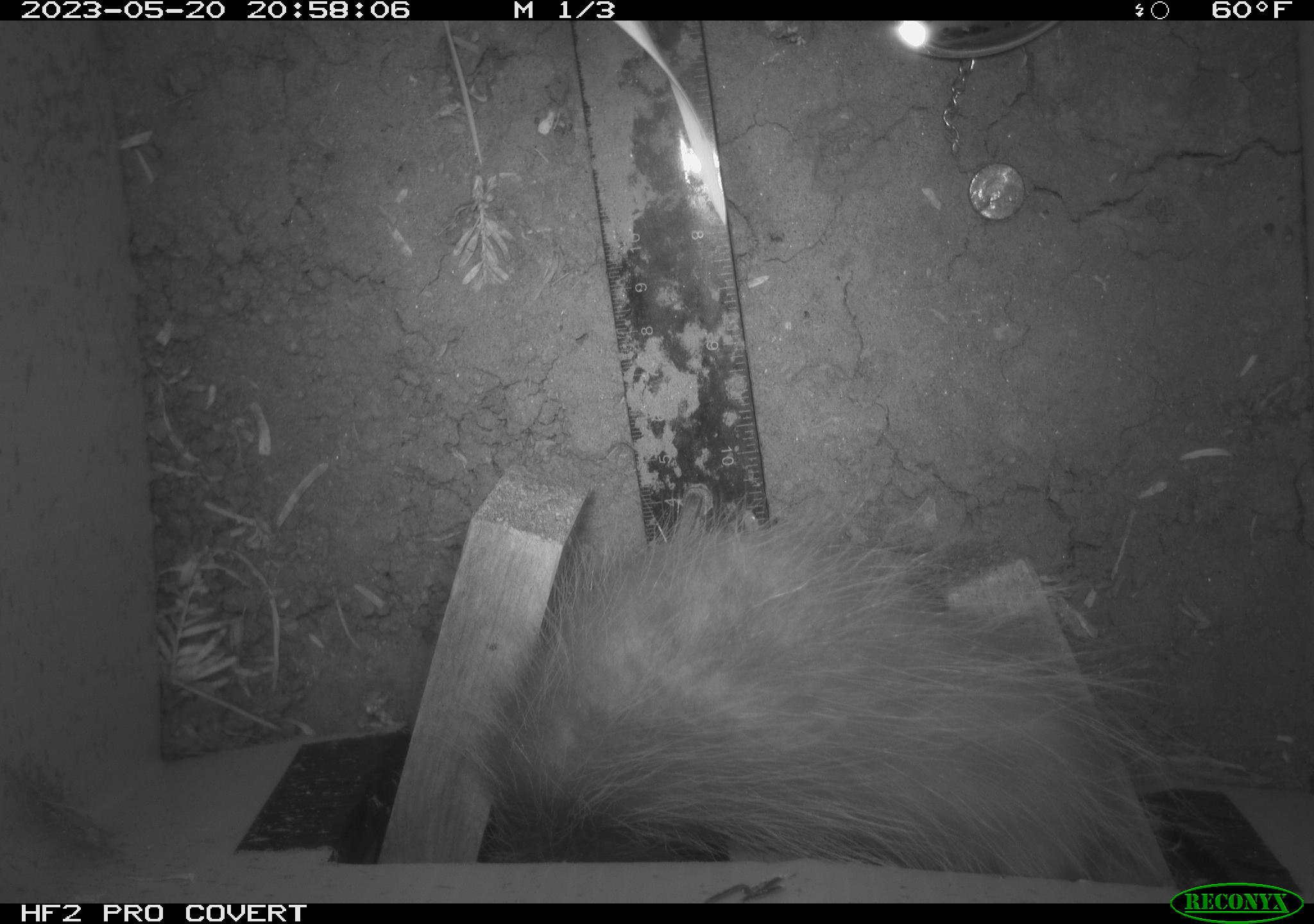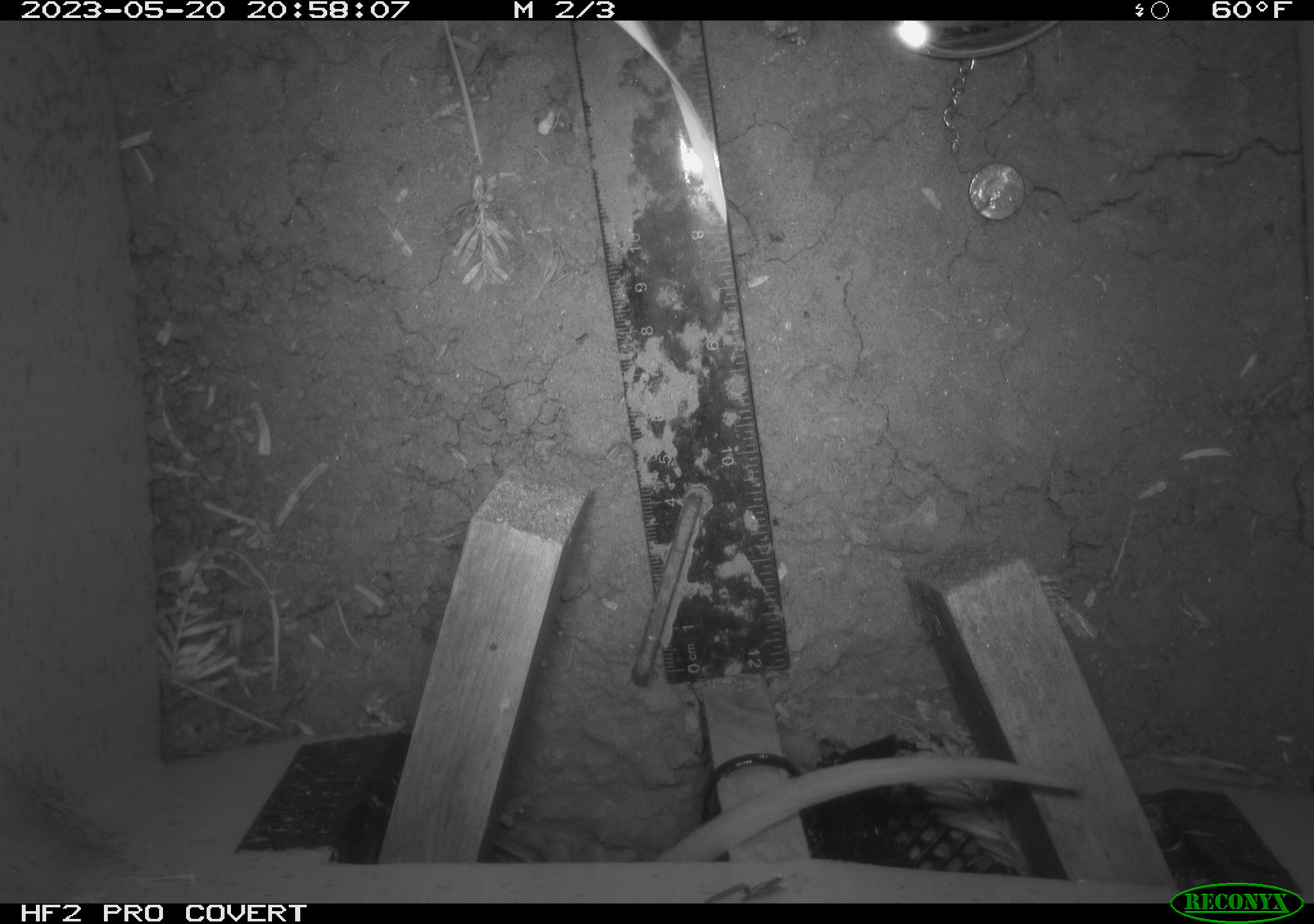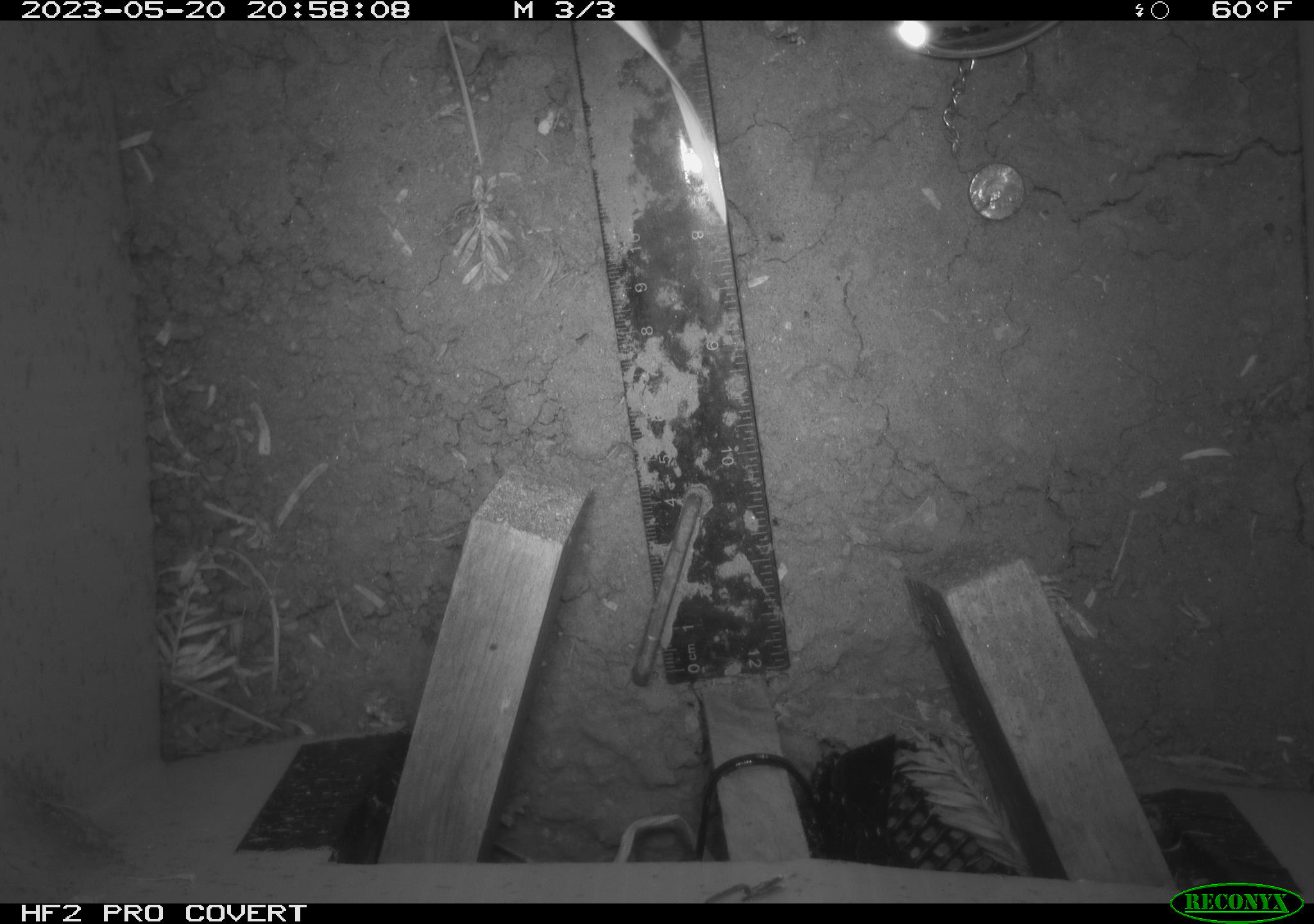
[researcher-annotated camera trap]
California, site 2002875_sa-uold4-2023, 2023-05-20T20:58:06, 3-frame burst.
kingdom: Animalia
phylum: Chordata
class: Mammalia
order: Didelphimorphia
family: Didelphidae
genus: Didelphis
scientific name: Didelphis virginiana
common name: virginia opossum